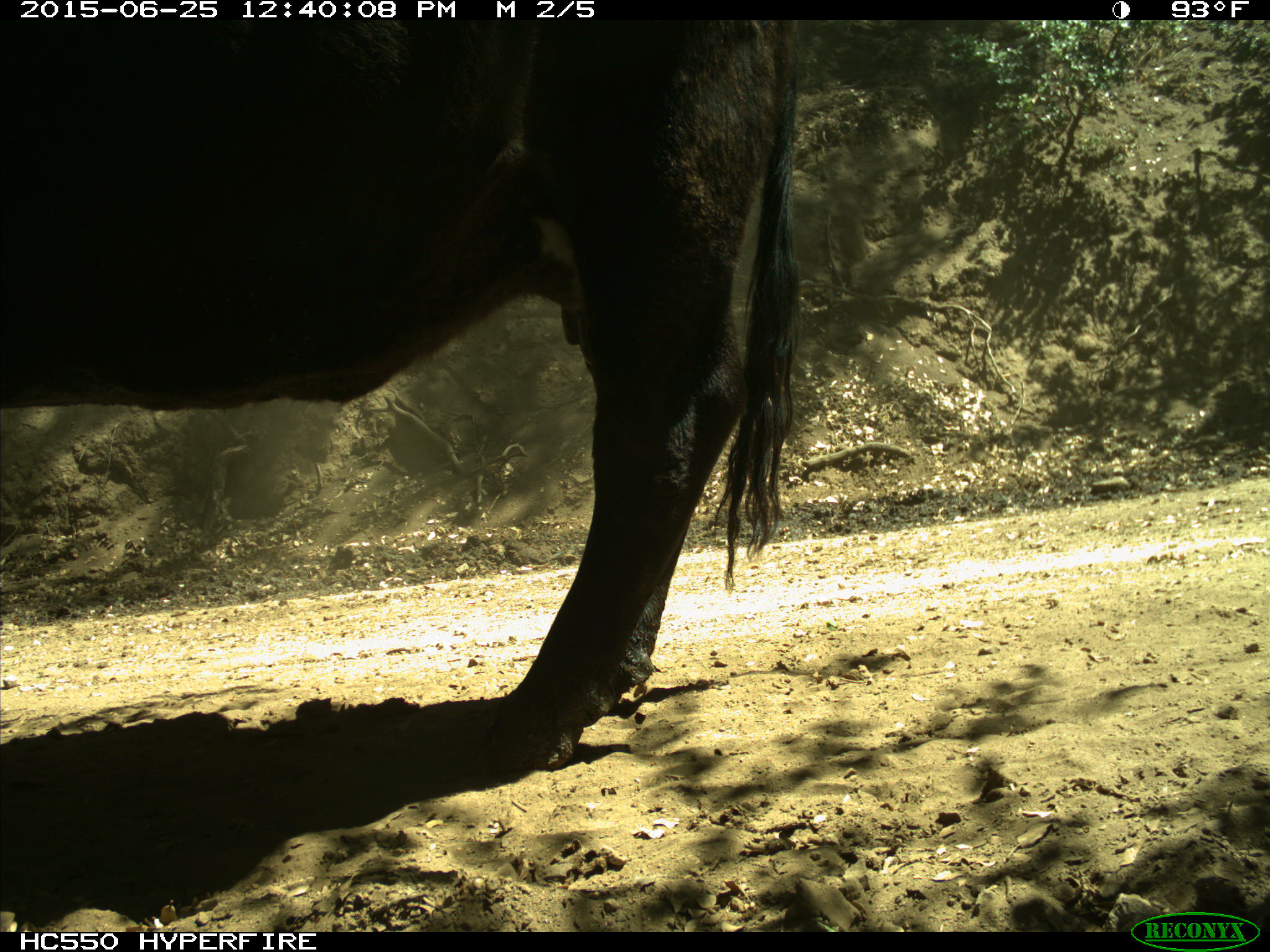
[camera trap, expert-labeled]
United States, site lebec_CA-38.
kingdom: Animalia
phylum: Chordata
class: Mammalia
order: Artiodactyla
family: Bovidae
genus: Bos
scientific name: Bos taurus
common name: domestic cow